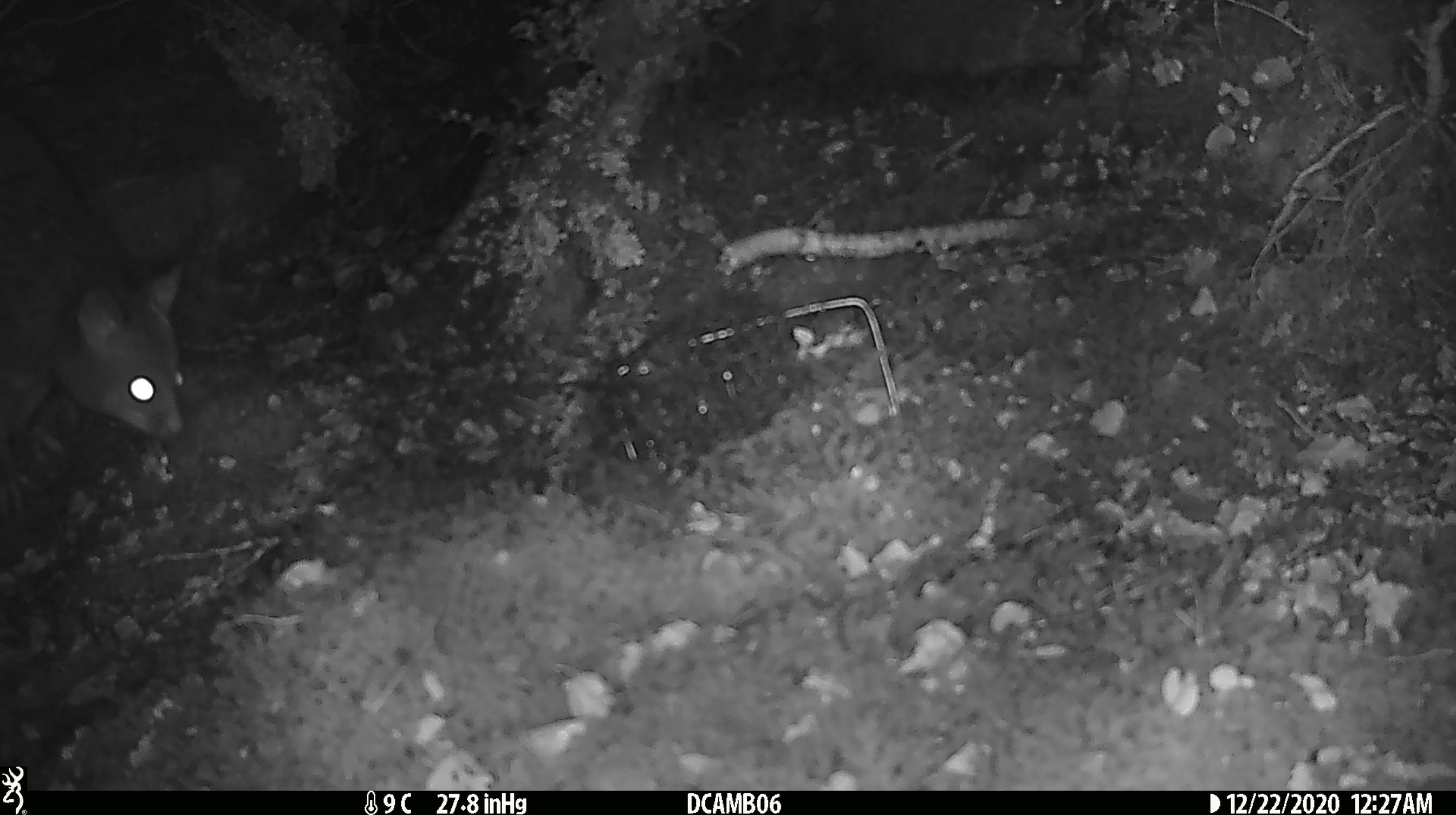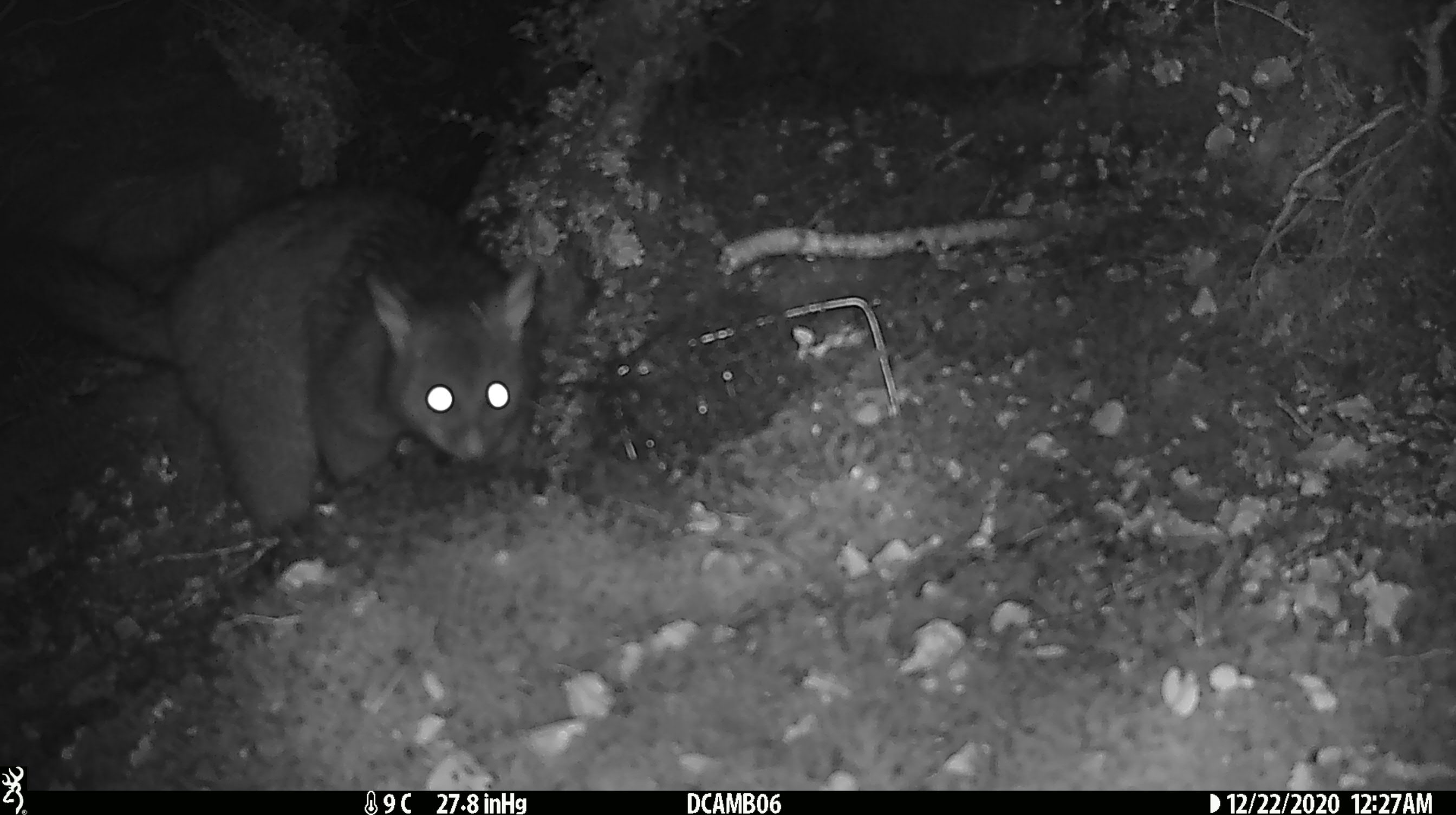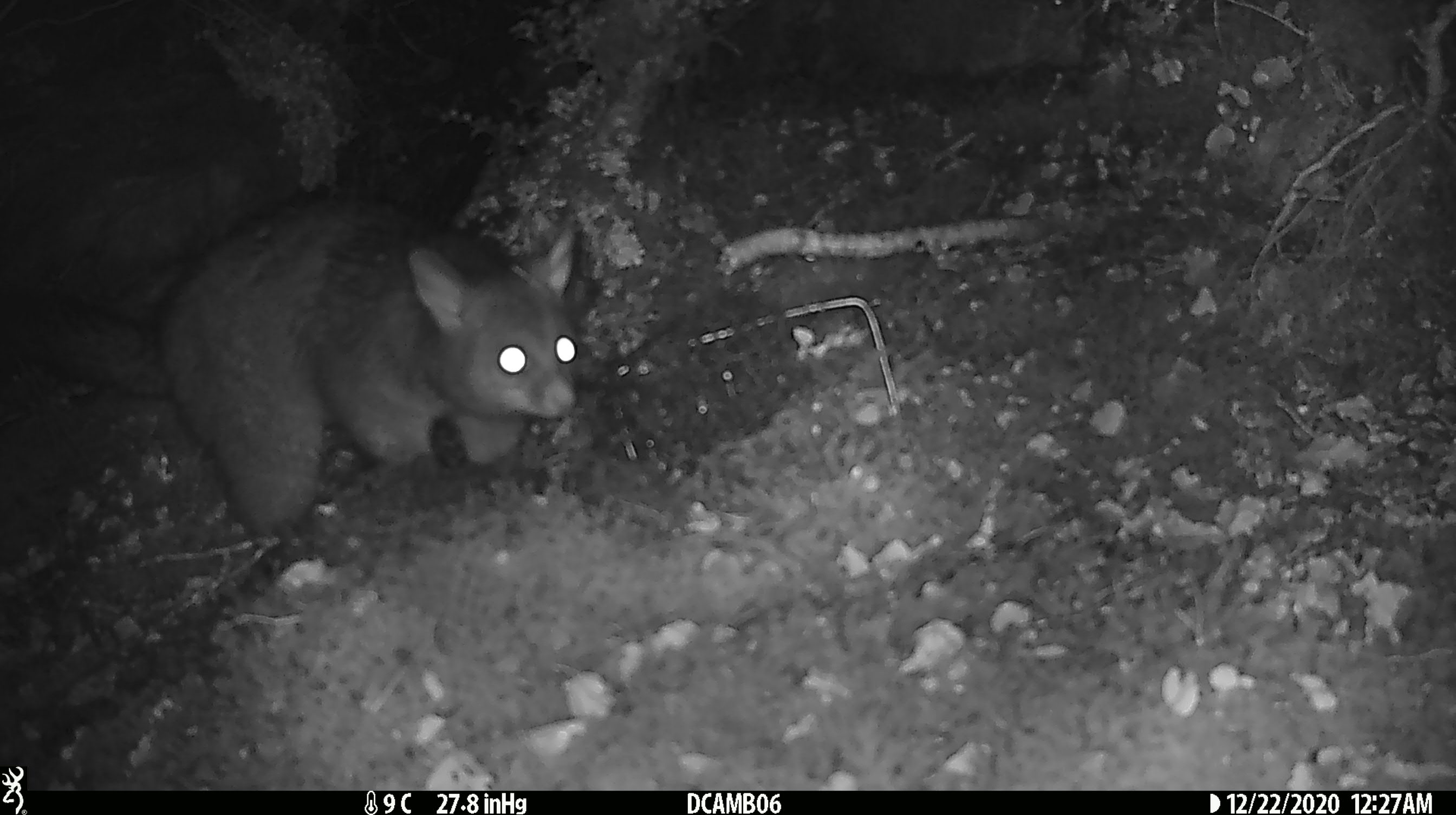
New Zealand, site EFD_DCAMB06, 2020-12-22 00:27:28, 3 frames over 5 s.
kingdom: Animalia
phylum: Chordata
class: Mammalia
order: Diprotodontia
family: Phalangeridae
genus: Trichosurus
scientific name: Trichosurus vulpecula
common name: common brushtail possum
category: possum